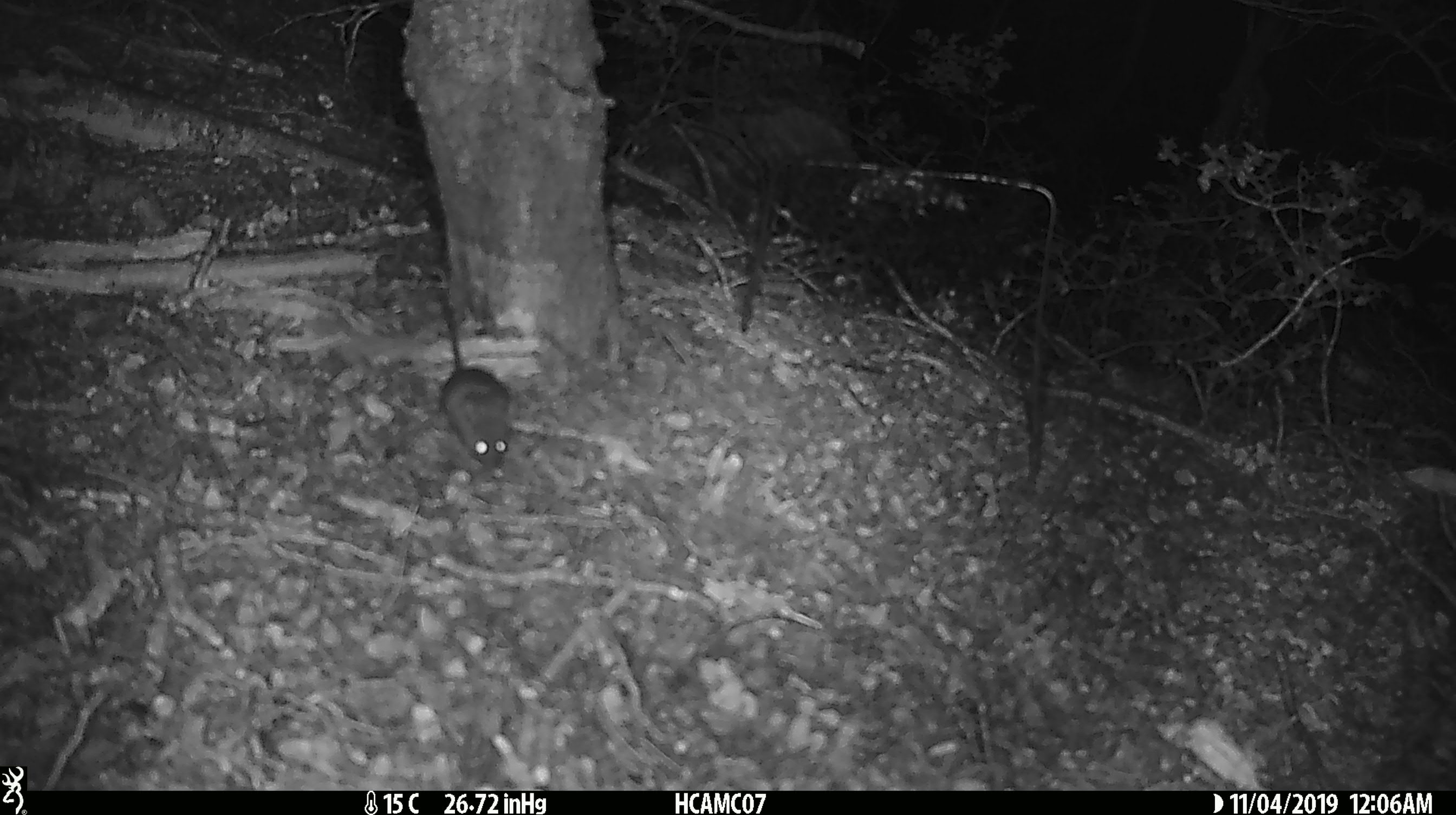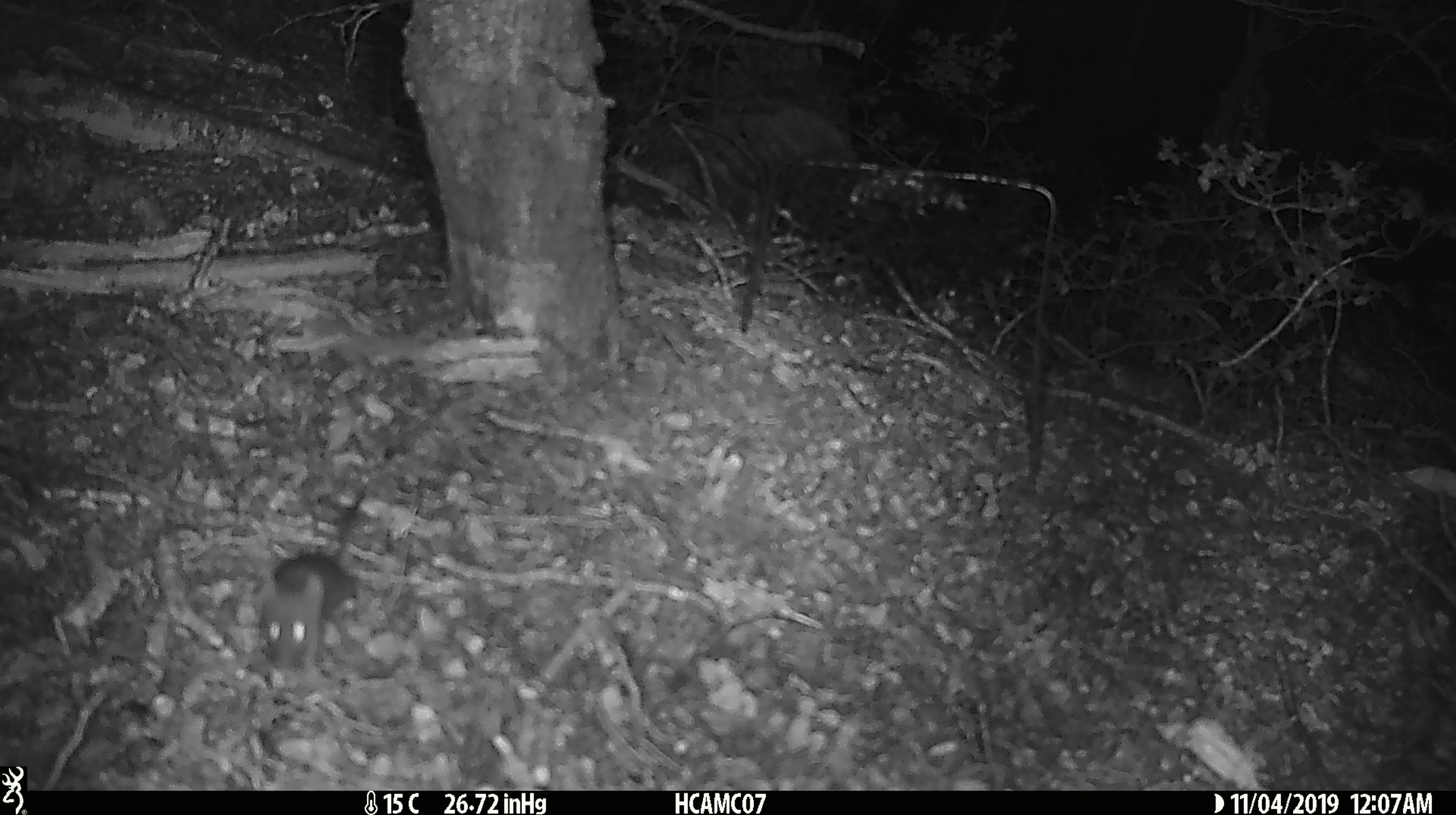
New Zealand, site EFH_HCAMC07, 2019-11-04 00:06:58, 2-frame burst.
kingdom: Animalia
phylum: Chordata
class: Mammalia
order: Rodentia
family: Muridae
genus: Mus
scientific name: Mus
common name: mouse